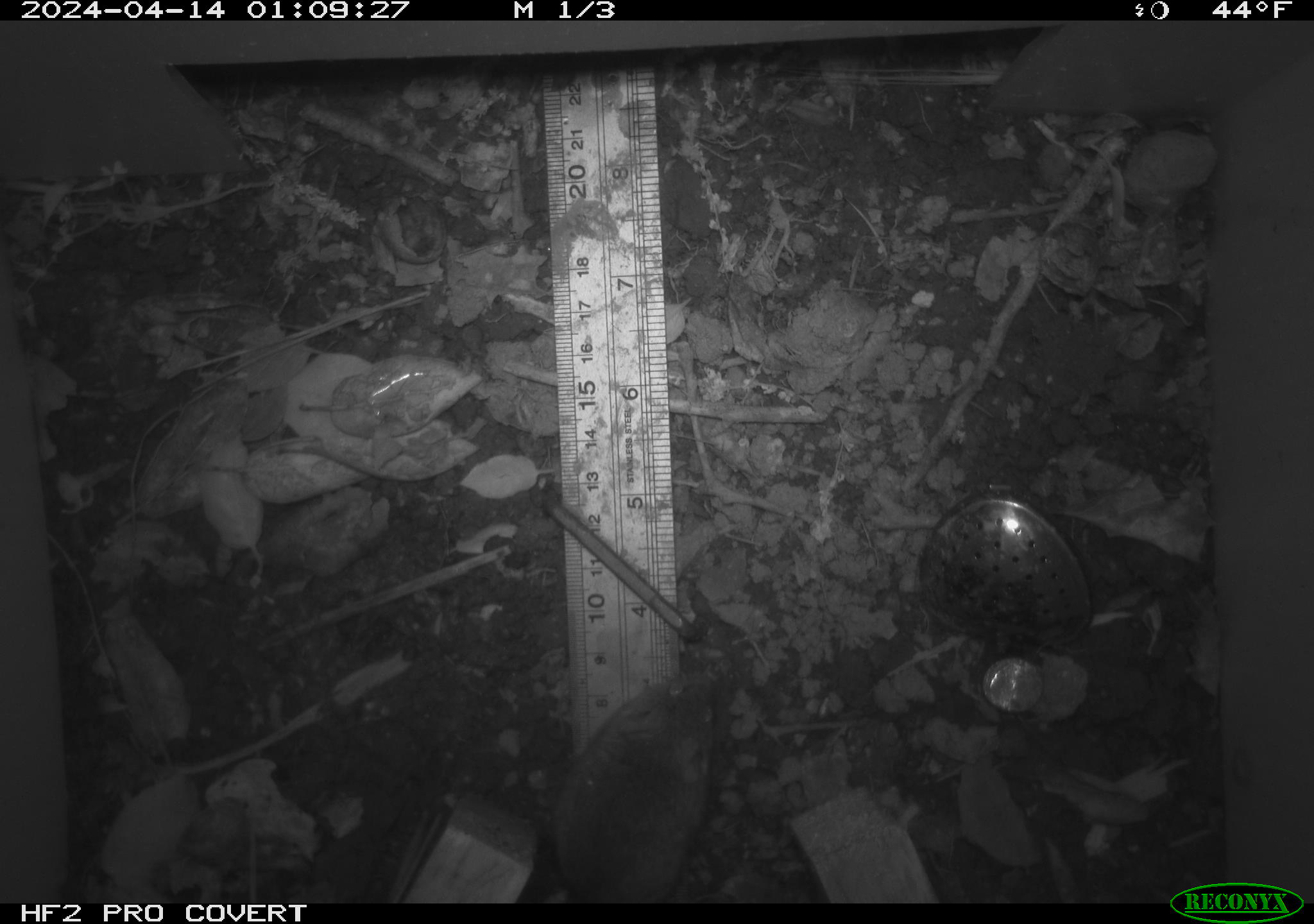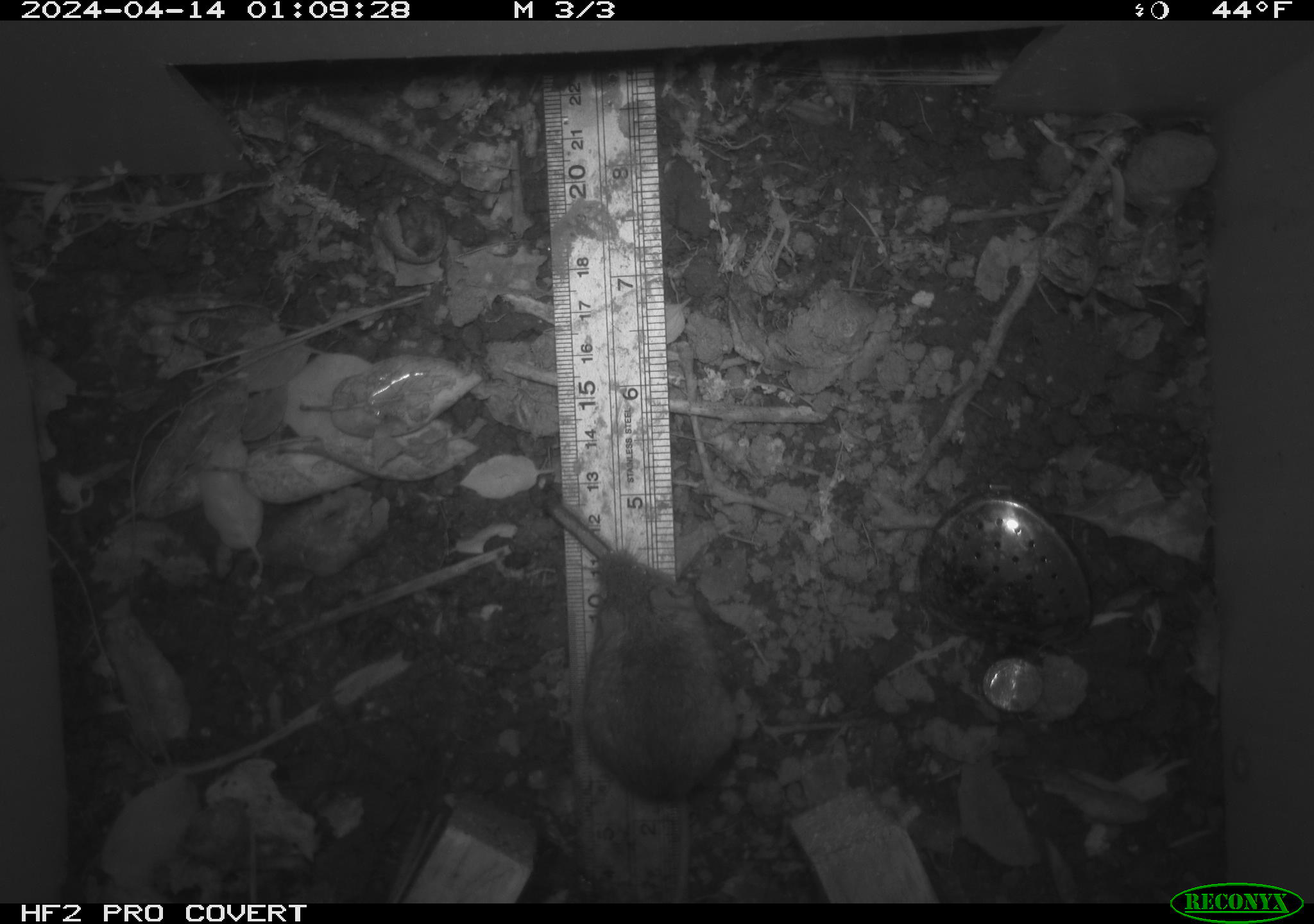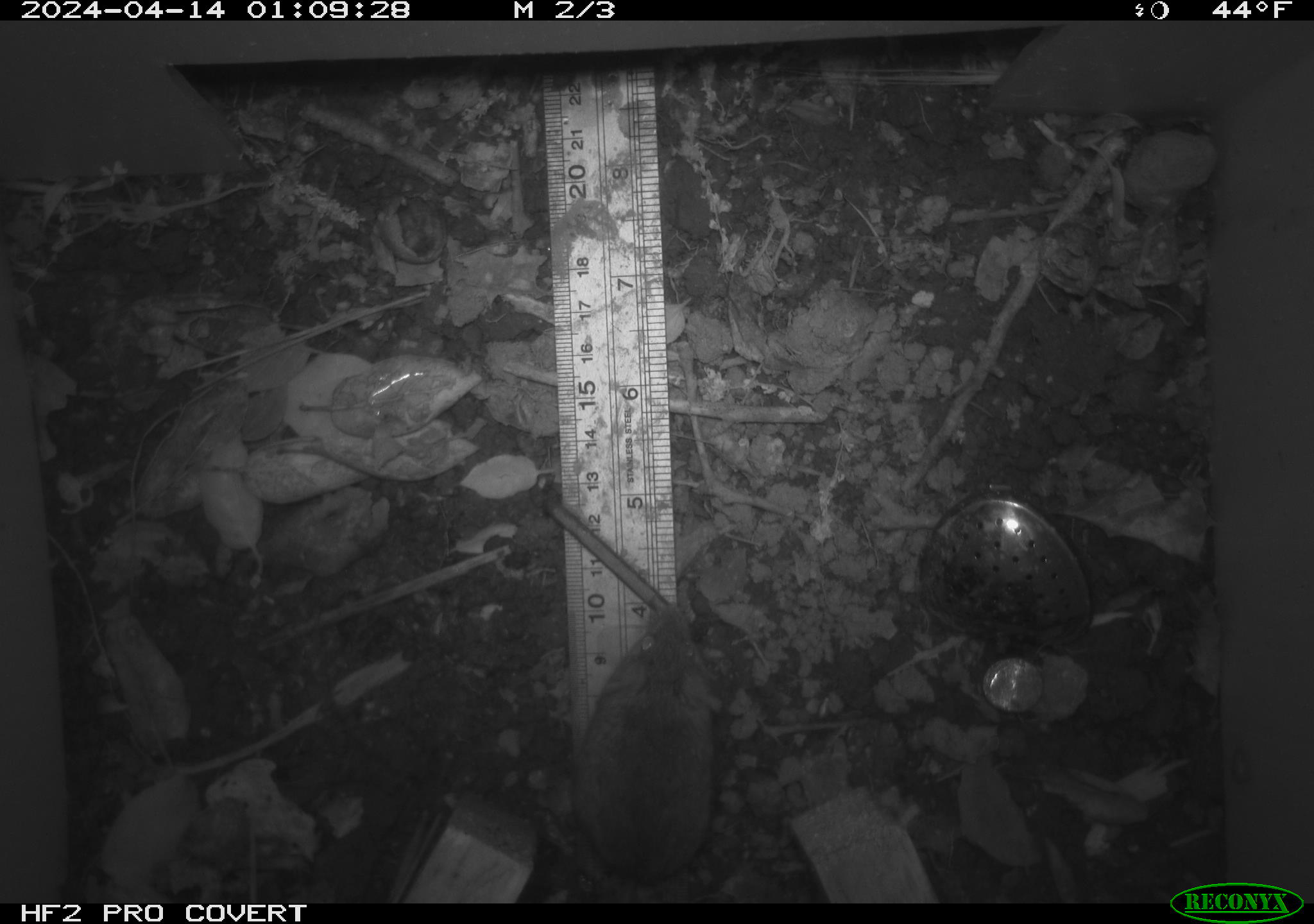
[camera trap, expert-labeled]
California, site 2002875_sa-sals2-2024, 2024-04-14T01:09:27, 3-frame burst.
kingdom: Animalia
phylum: Chordata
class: Mammalia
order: Rodentia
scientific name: Rodentia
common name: mouse species